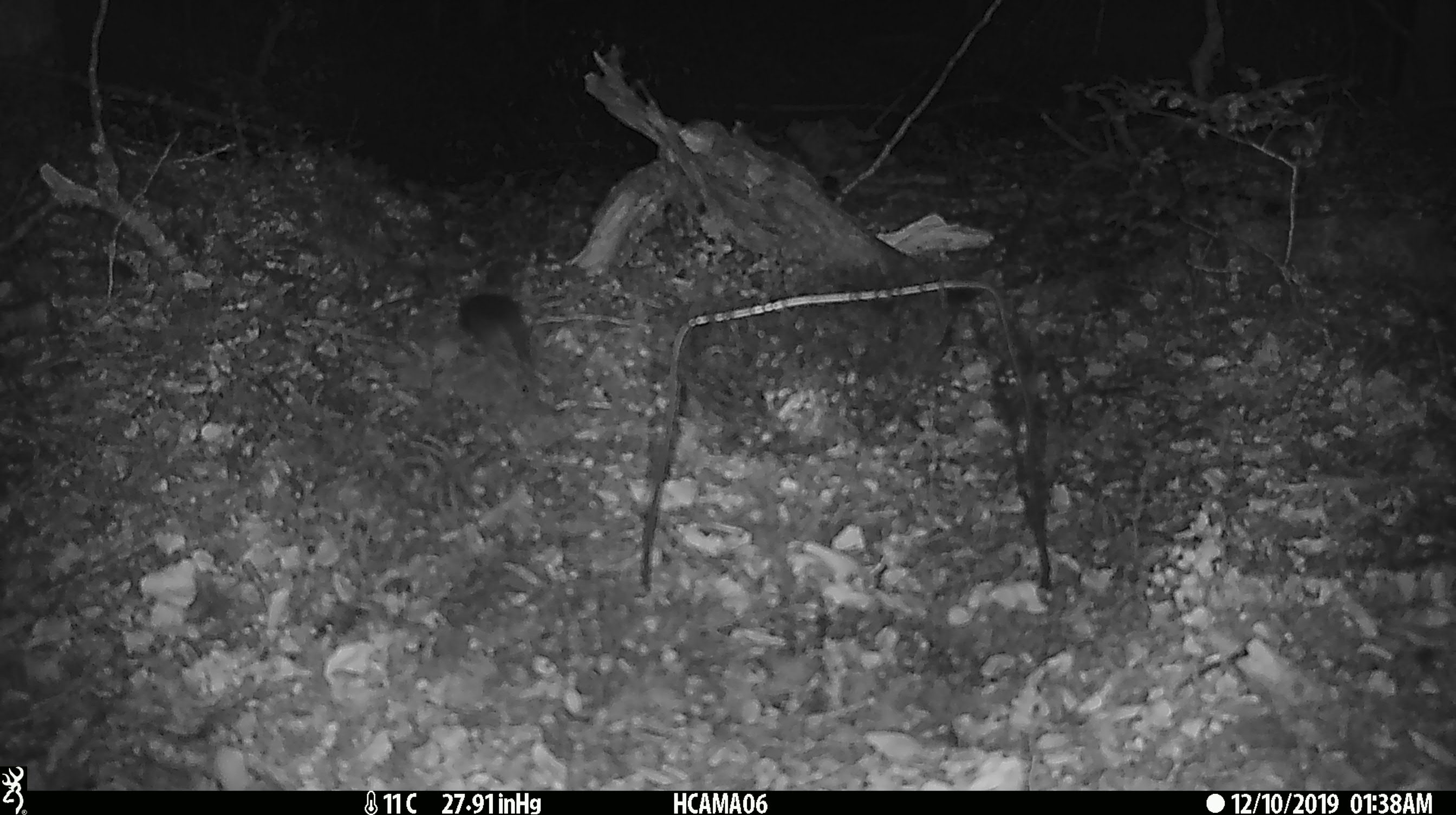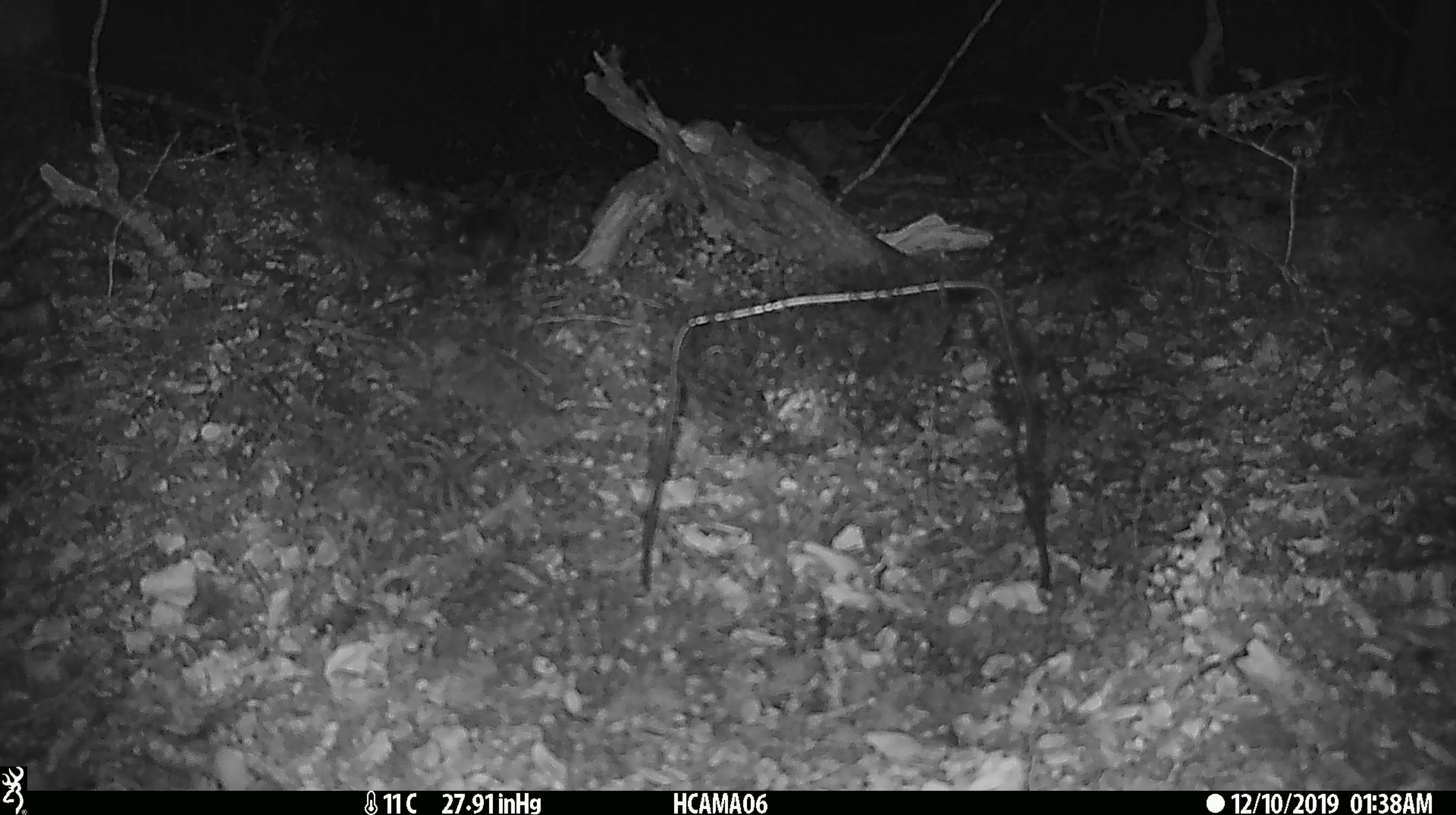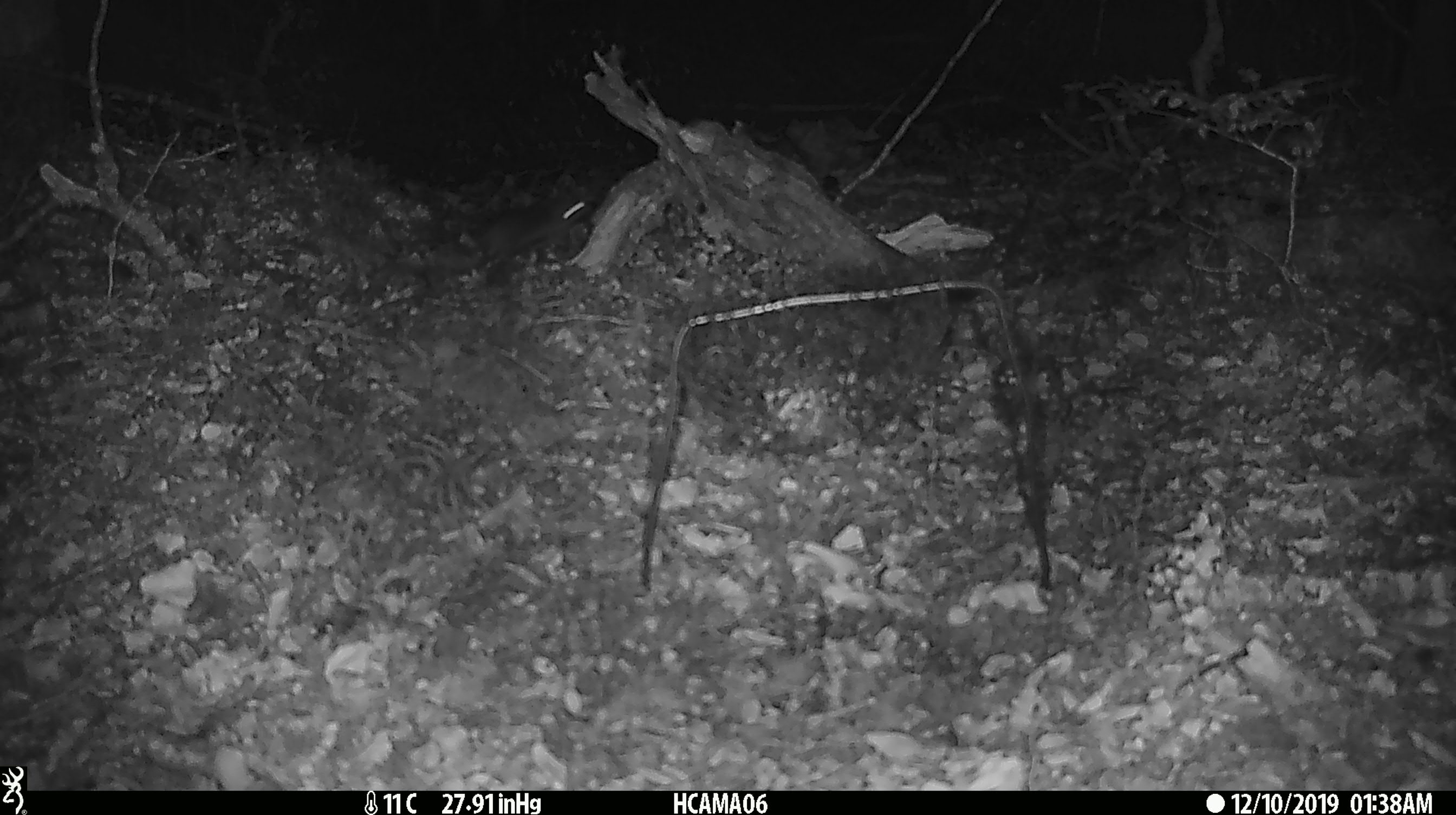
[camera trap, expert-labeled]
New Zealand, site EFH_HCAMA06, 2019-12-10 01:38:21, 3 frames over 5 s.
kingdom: Animalia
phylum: Chordata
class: Mammalia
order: Rodentia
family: Muridae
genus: Mus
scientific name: Mus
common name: mouse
Mouse (Mus).